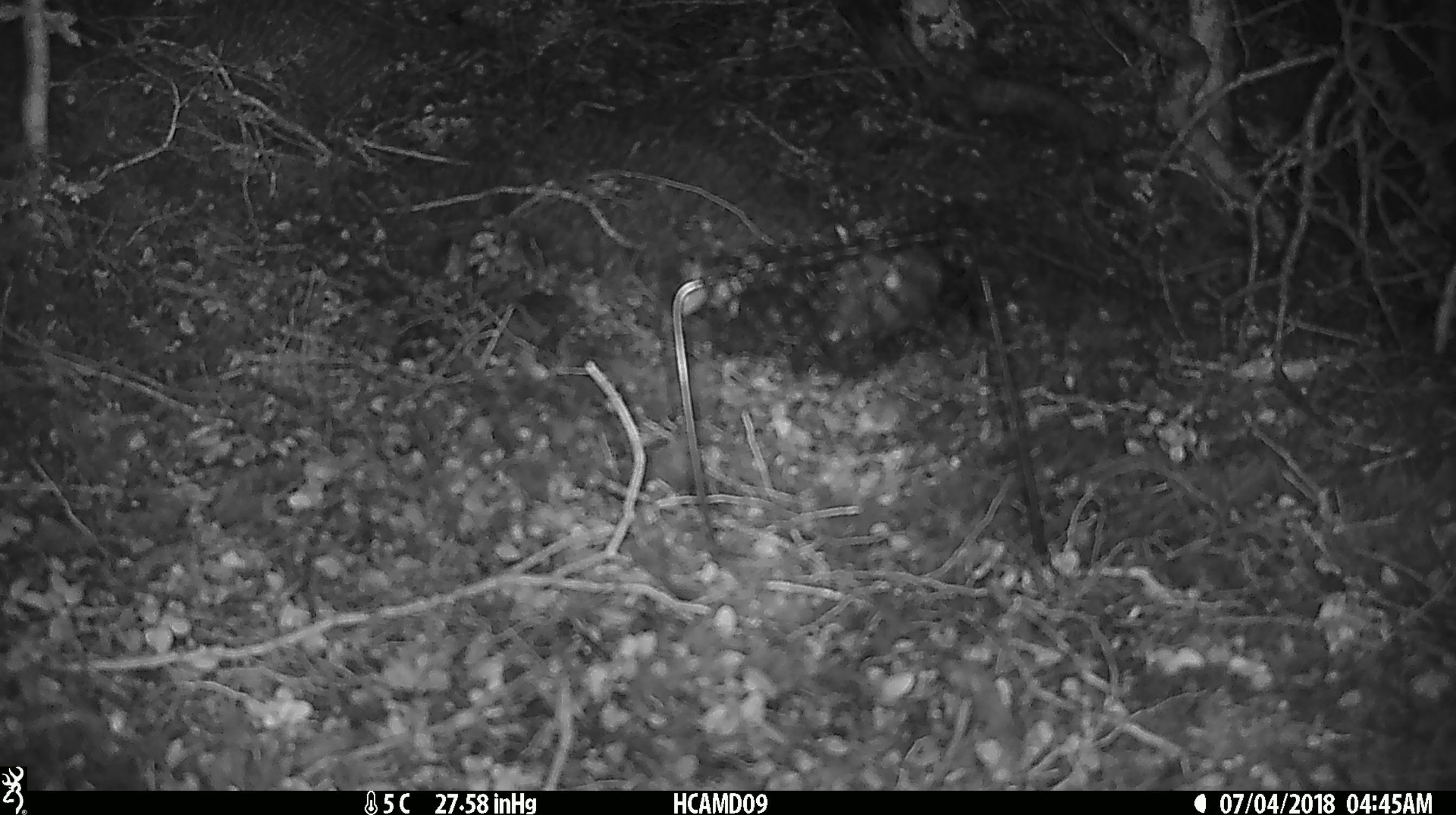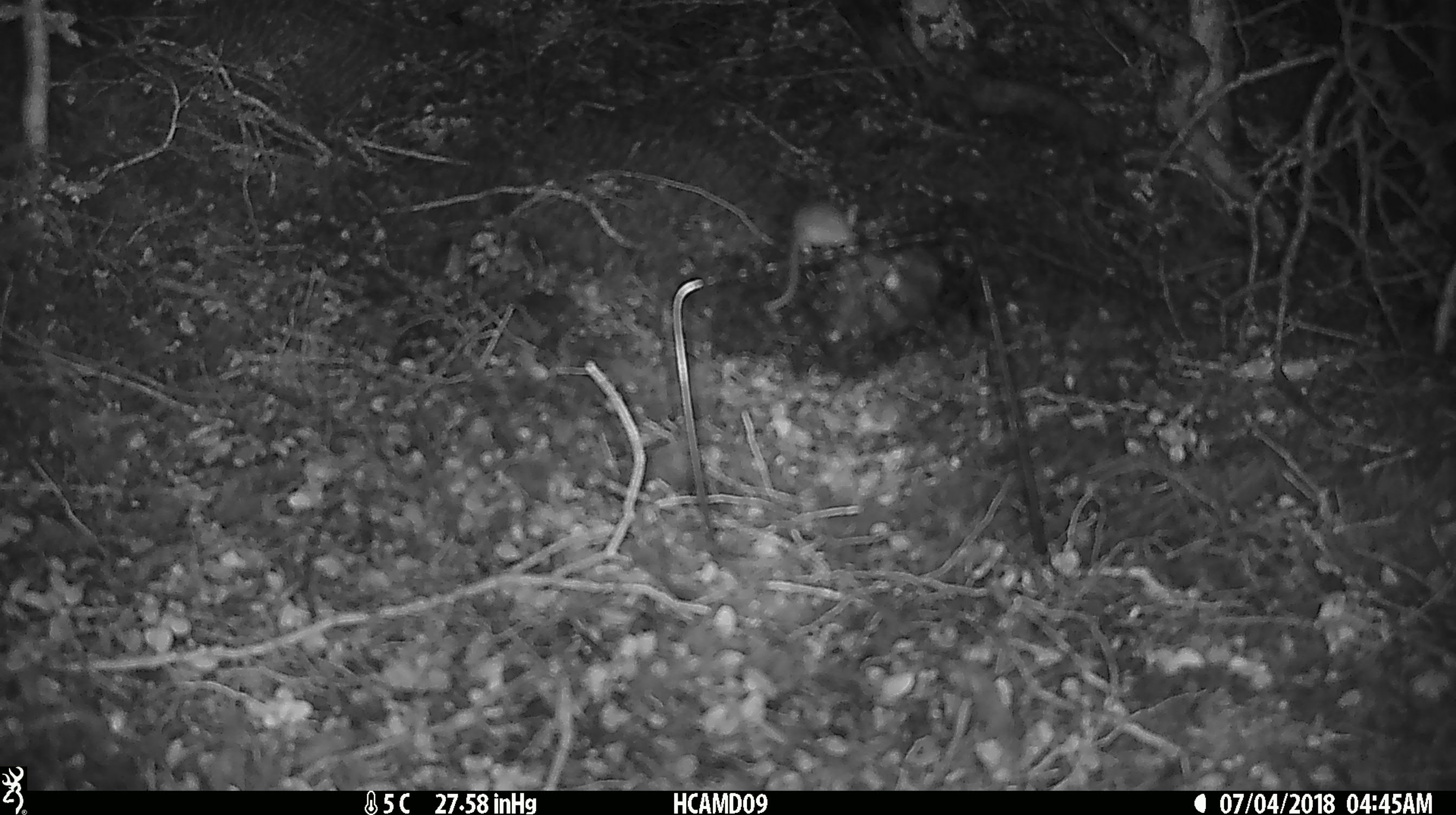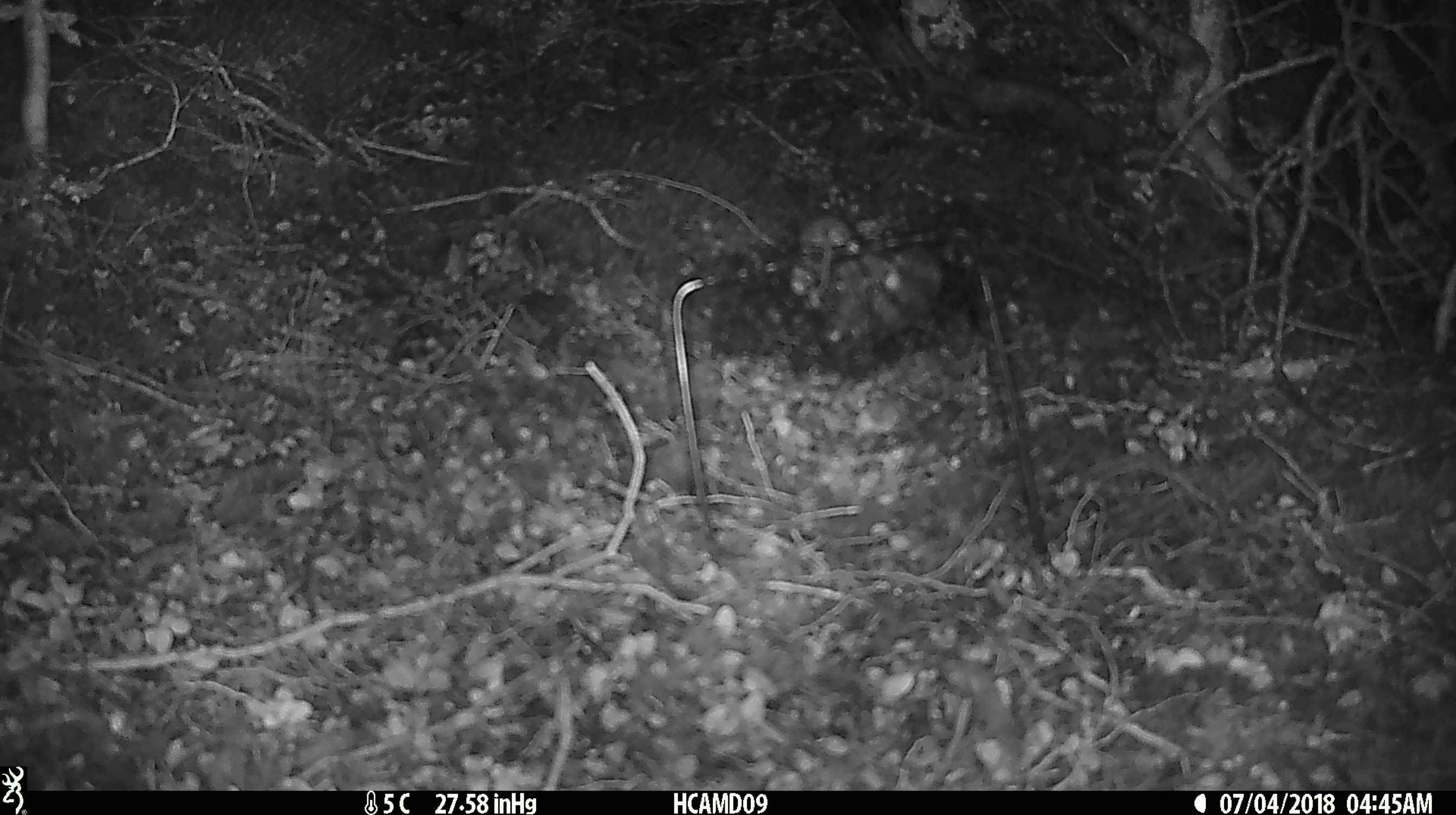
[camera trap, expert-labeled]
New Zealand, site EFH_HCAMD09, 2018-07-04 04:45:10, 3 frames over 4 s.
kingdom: Animalia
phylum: Chordata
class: Mammalia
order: Rodentia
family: Muridae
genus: Mus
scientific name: Mus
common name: mouse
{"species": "mouse (Mus)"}